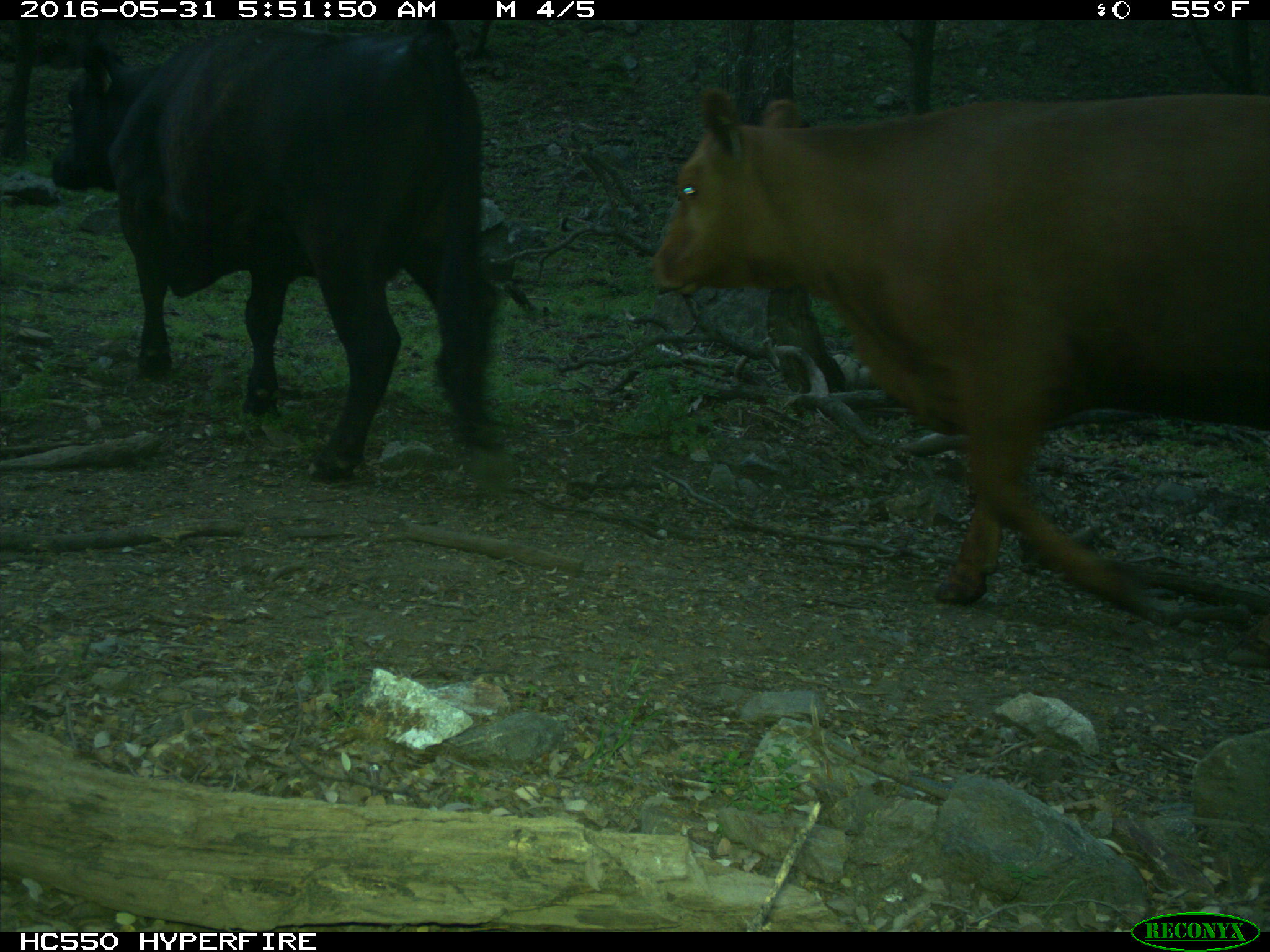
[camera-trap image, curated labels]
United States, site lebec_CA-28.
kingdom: Animalia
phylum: Chordata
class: Mammalia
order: Artiodactyla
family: Bovidae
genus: Bos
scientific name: Bos taurus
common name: domestic cow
Bos taurus (domestic cow).